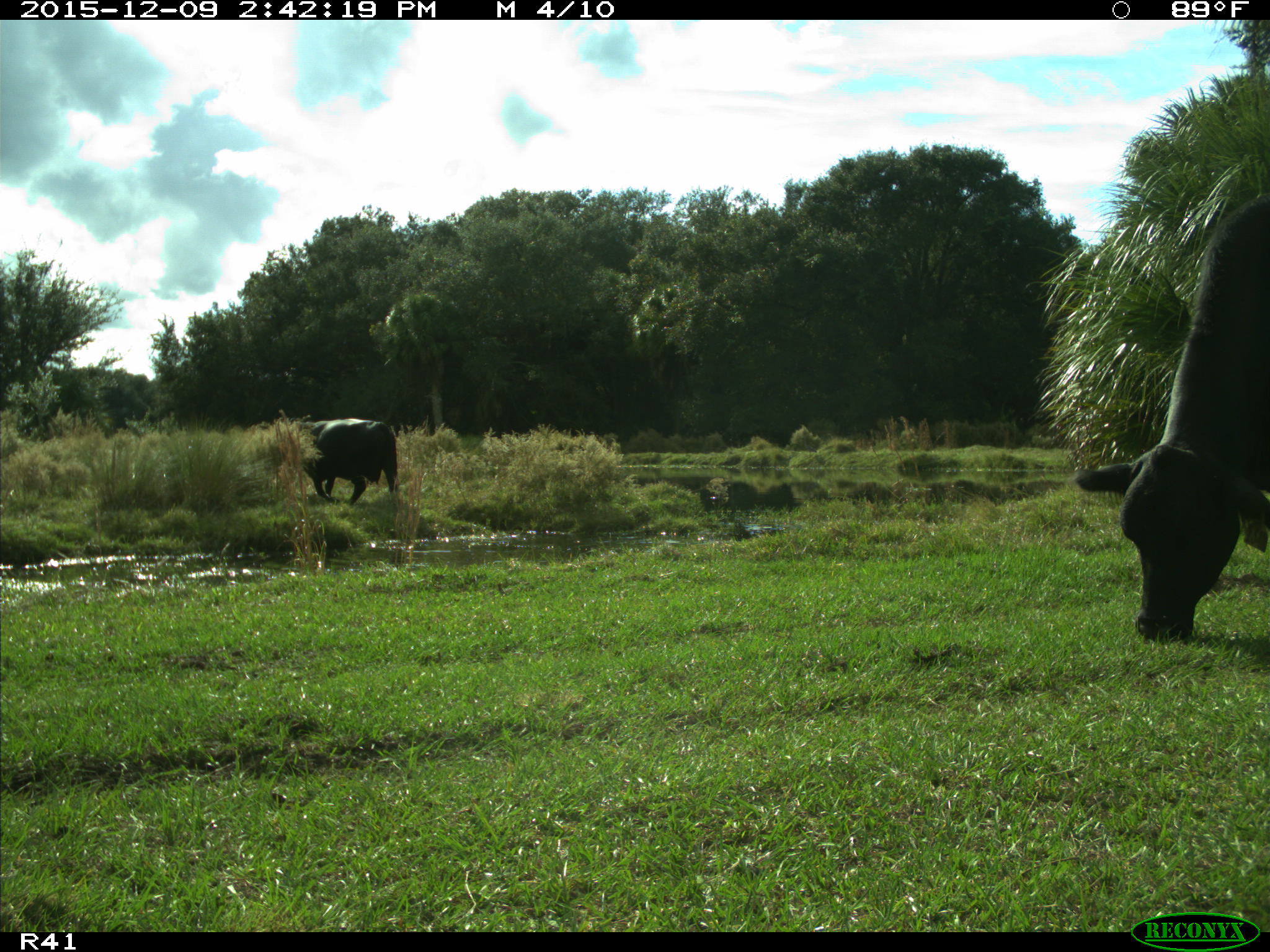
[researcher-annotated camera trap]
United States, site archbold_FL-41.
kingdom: Animalia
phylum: Chordata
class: Mammalia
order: Artiodactyla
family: Bovidae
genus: Bos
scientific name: Bos taurus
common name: domestic cow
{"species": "Bos taurus (domestic cow)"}